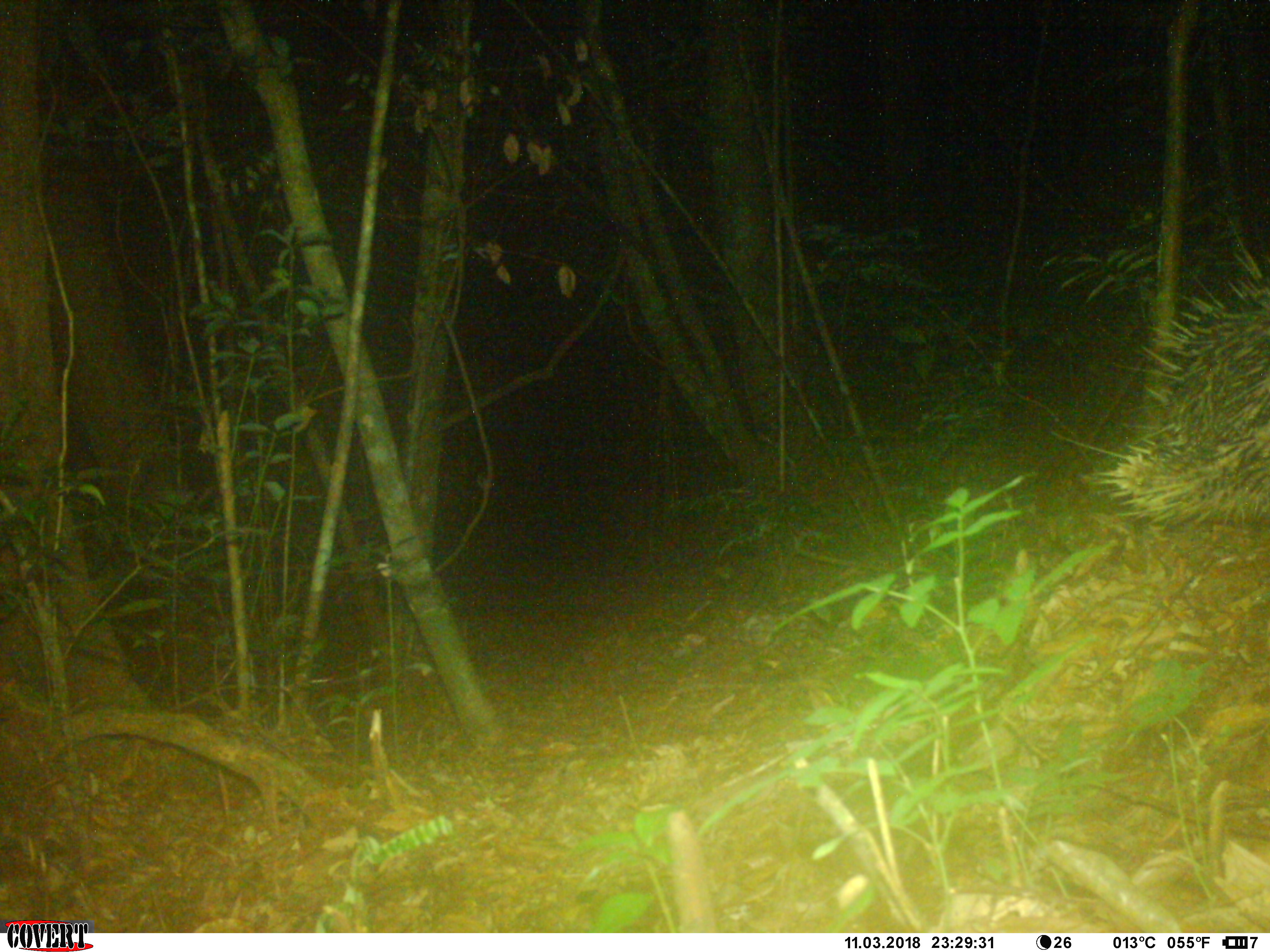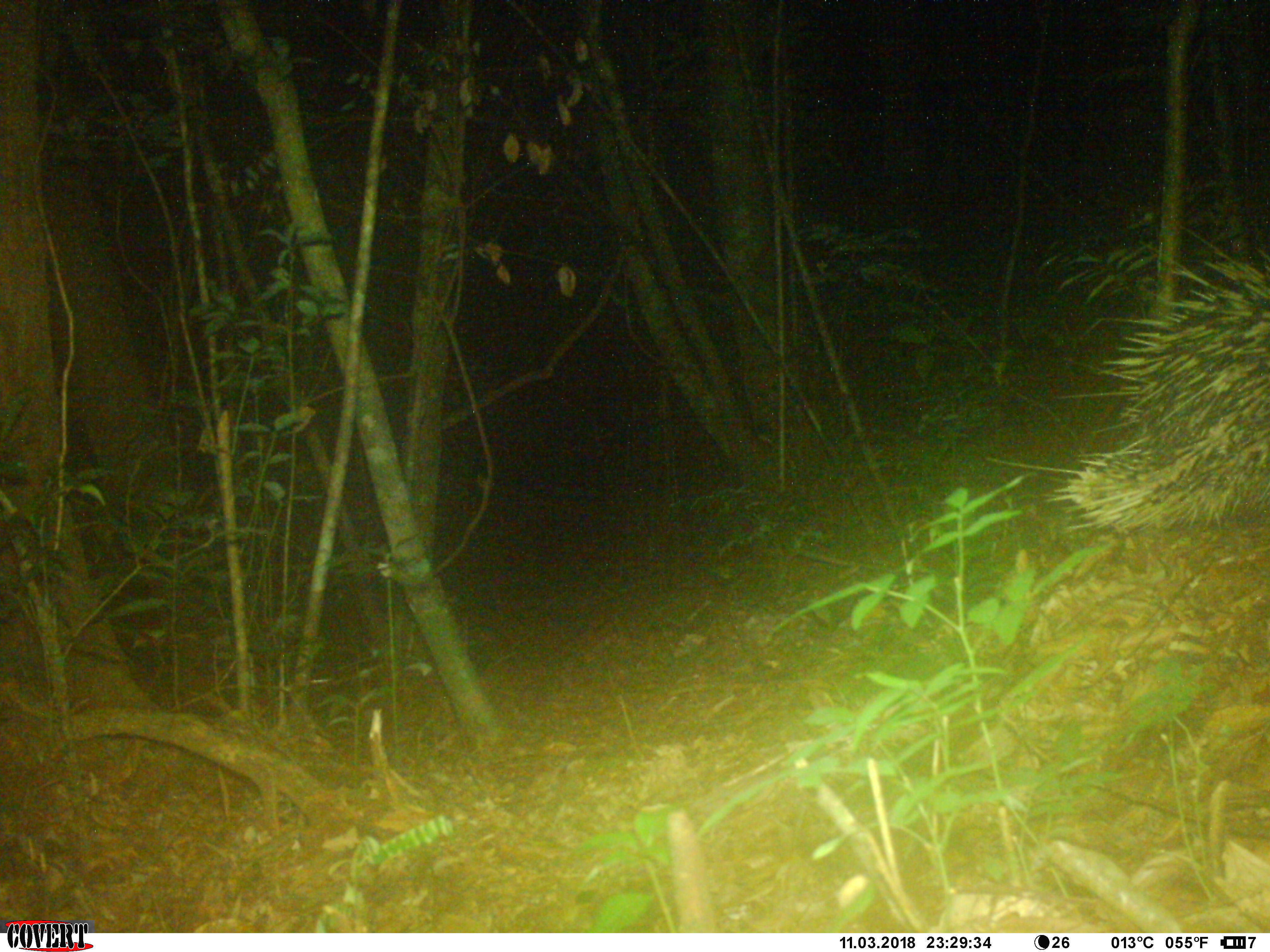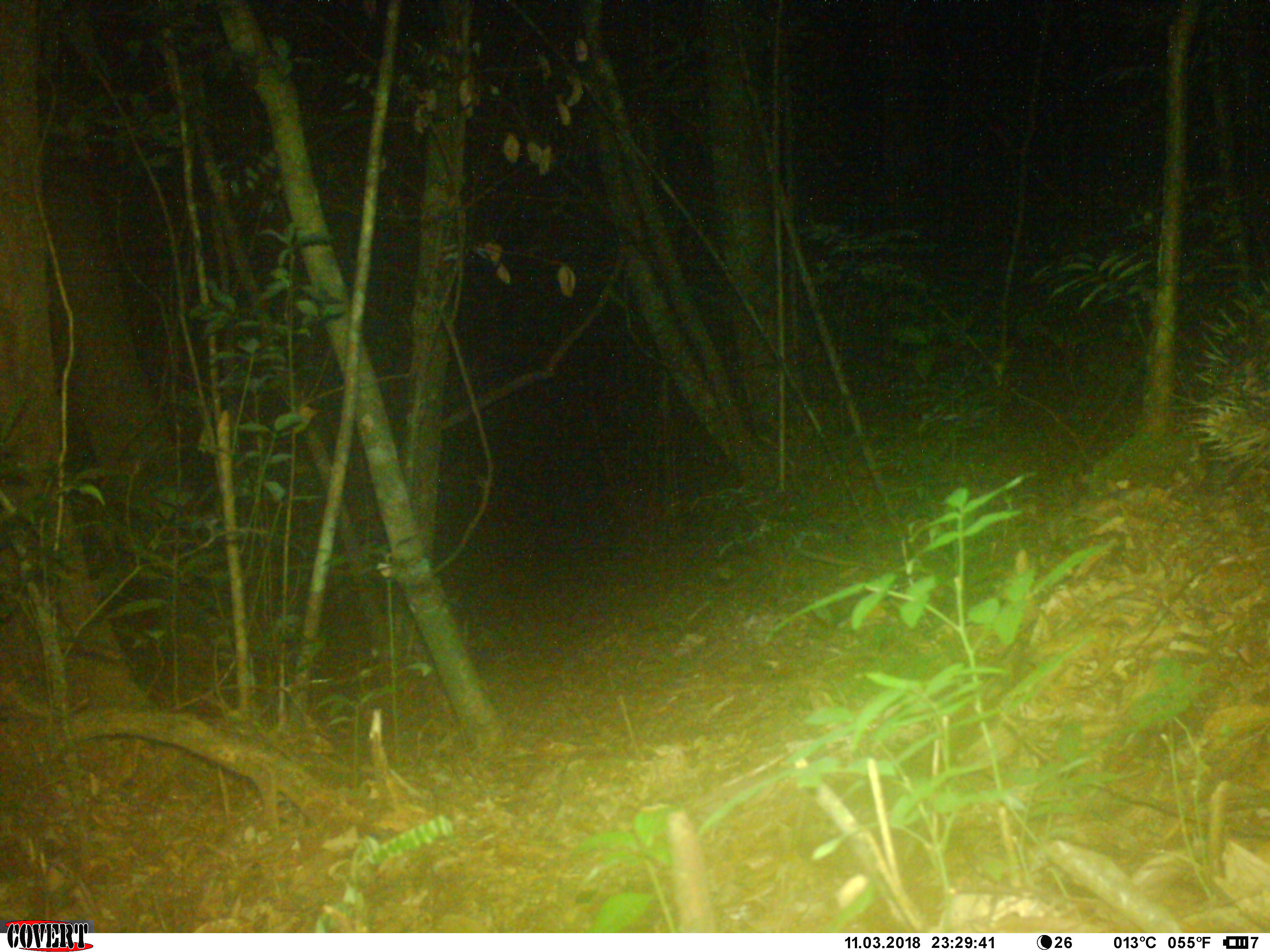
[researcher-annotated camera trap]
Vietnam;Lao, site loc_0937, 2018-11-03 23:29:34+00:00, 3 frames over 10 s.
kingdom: Animalia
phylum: Chordata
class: Mammalia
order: Rodentia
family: Hystricidae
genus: Hystrix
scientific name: Hystrix brachyura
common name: malayan porcupine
Malayan porcupine (Hystrix brachyura). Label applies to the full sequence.